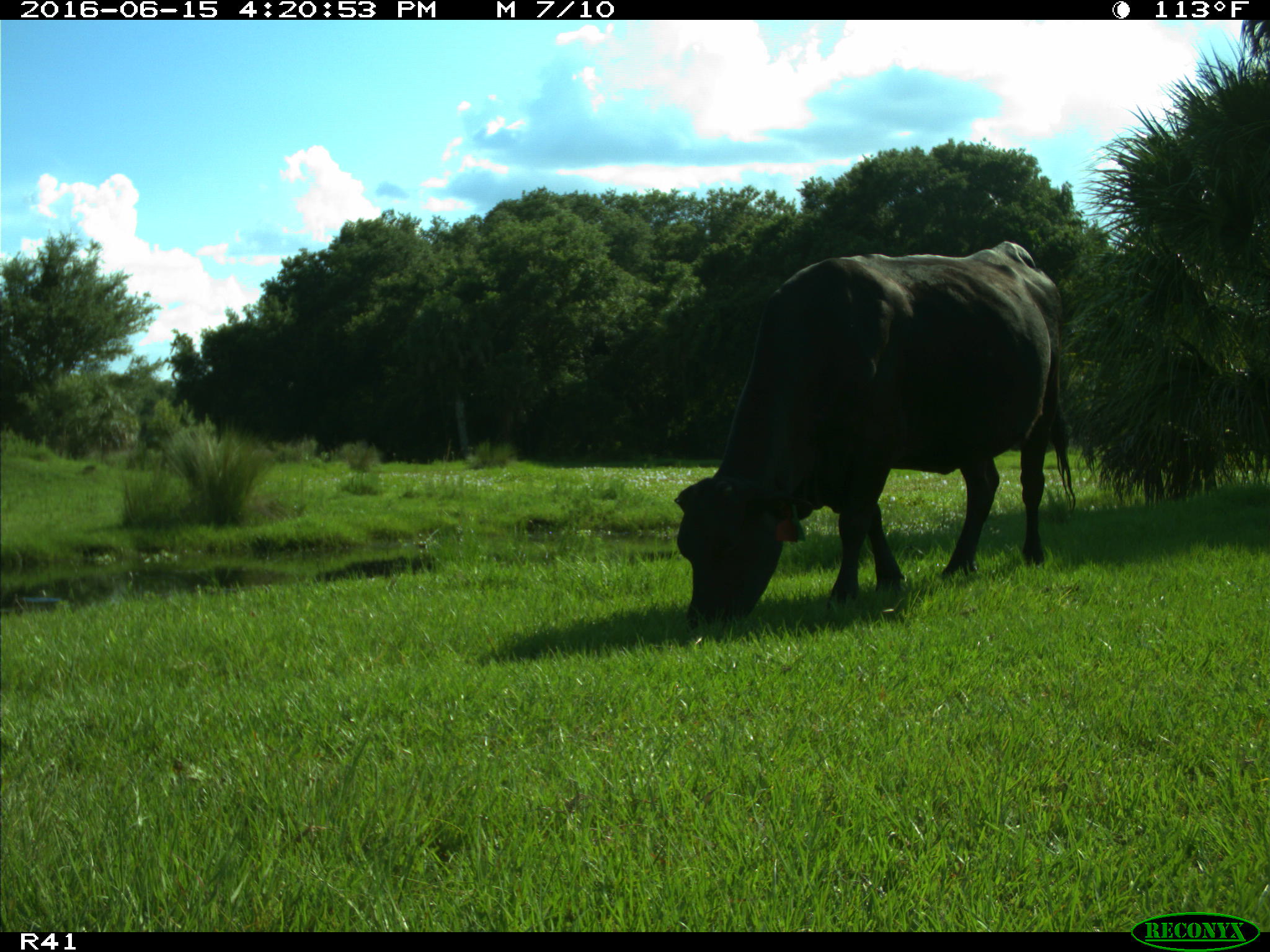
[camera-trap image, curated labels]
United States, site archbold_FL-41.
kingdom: Animalia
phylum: Chordata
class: Mammalia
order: Artiodactyla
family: Bovidae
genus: Bos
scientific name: Bos taurus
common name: domestic cow